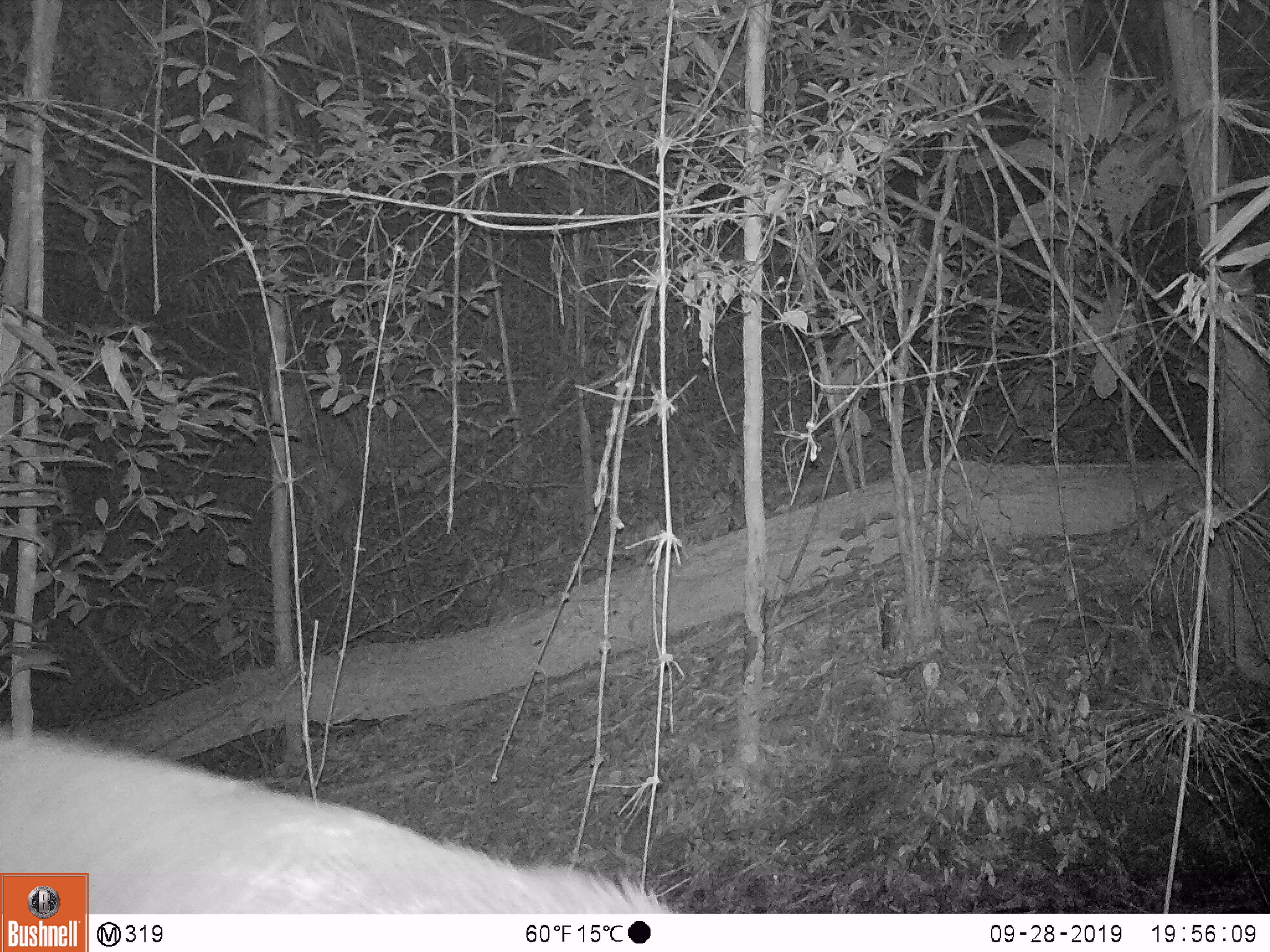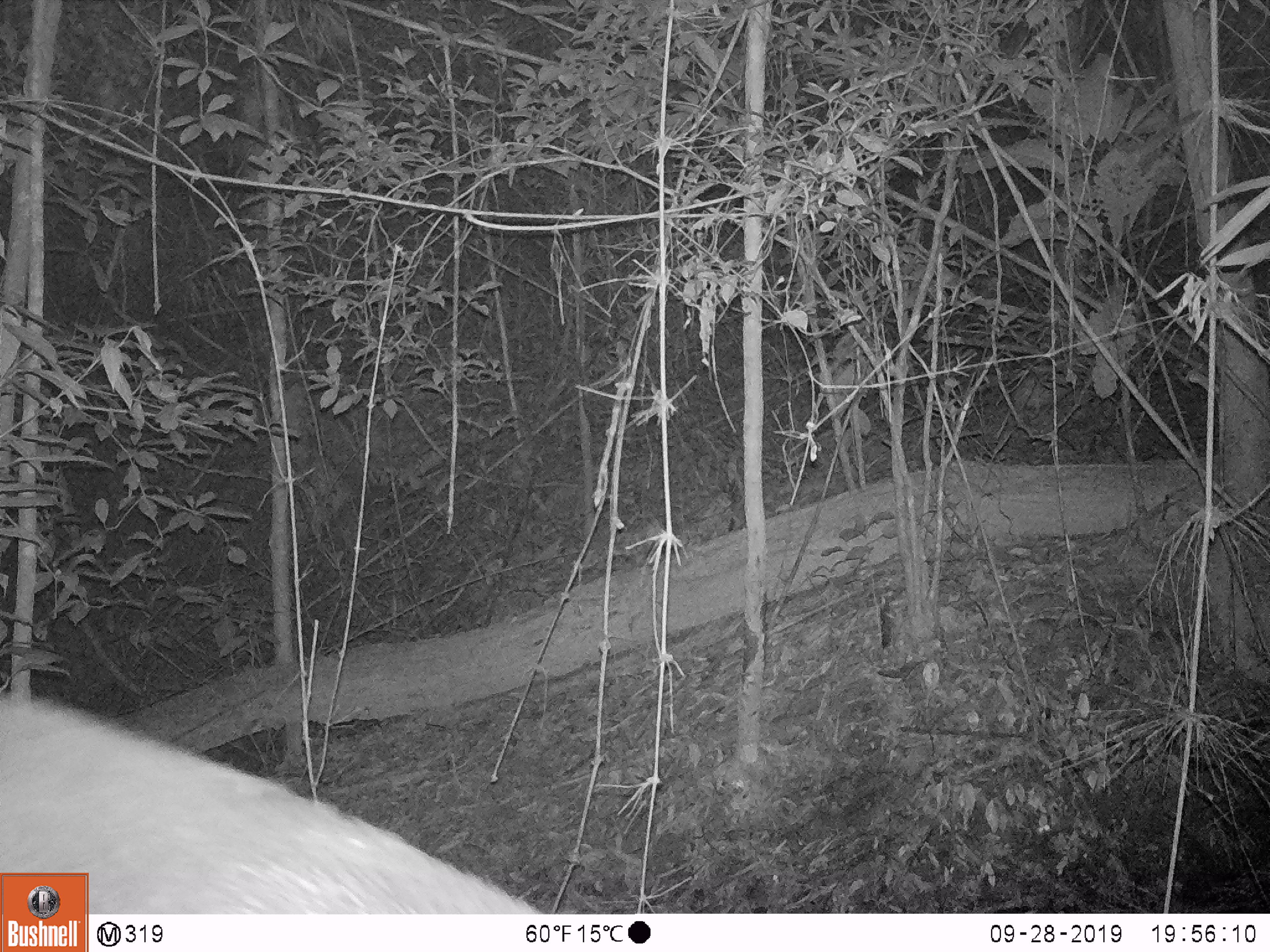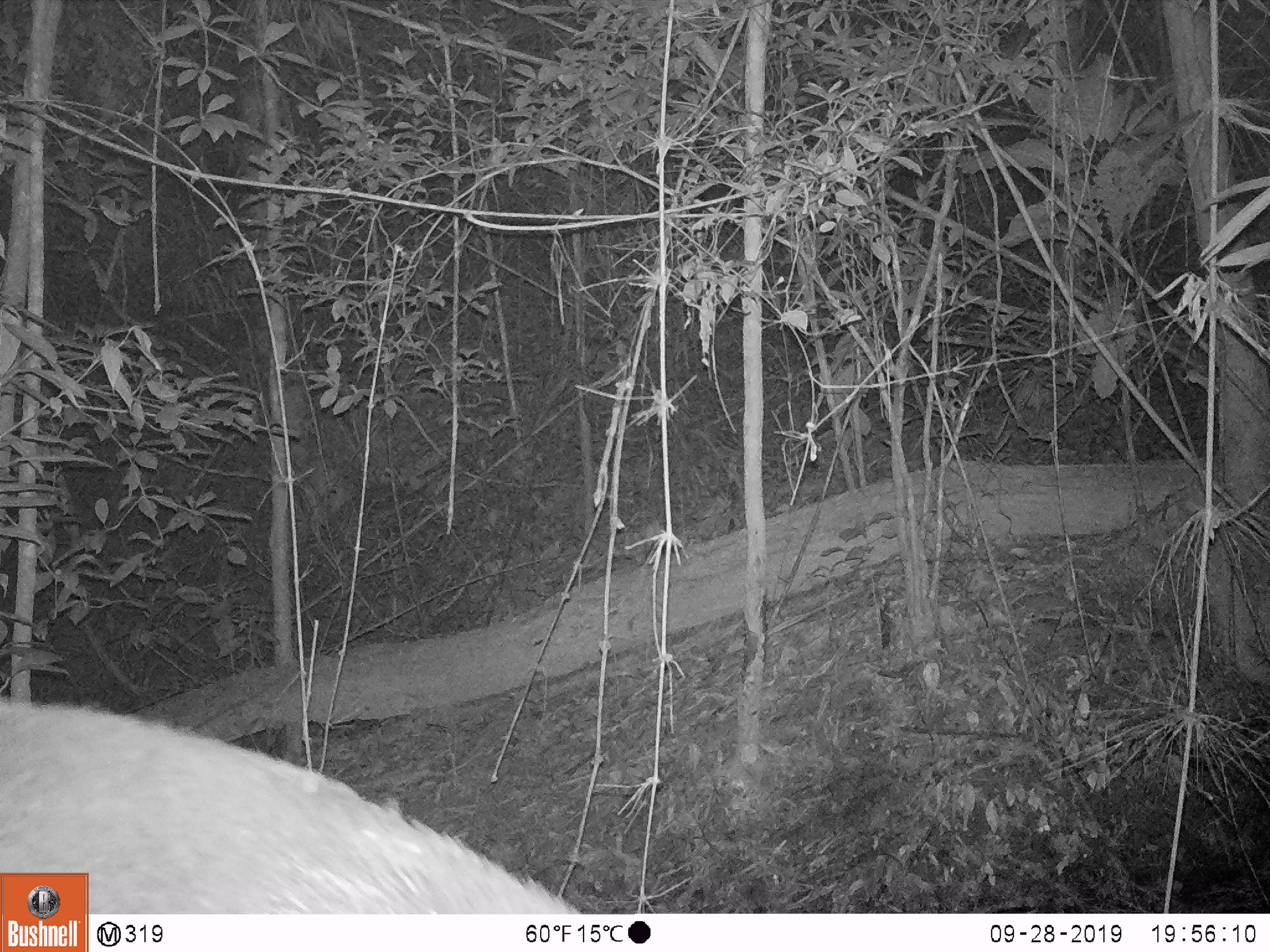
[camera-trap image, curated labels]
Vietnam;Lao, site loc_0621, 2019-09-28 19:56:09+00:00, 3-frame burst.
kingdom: Animalia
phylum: Chordata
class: Mammalia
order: Artiodactyla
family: Suidae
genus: Sus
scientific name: Sus scrofa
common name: eurasian wild pig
Eurasian wild pig (Sus scrofa). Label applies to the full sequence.